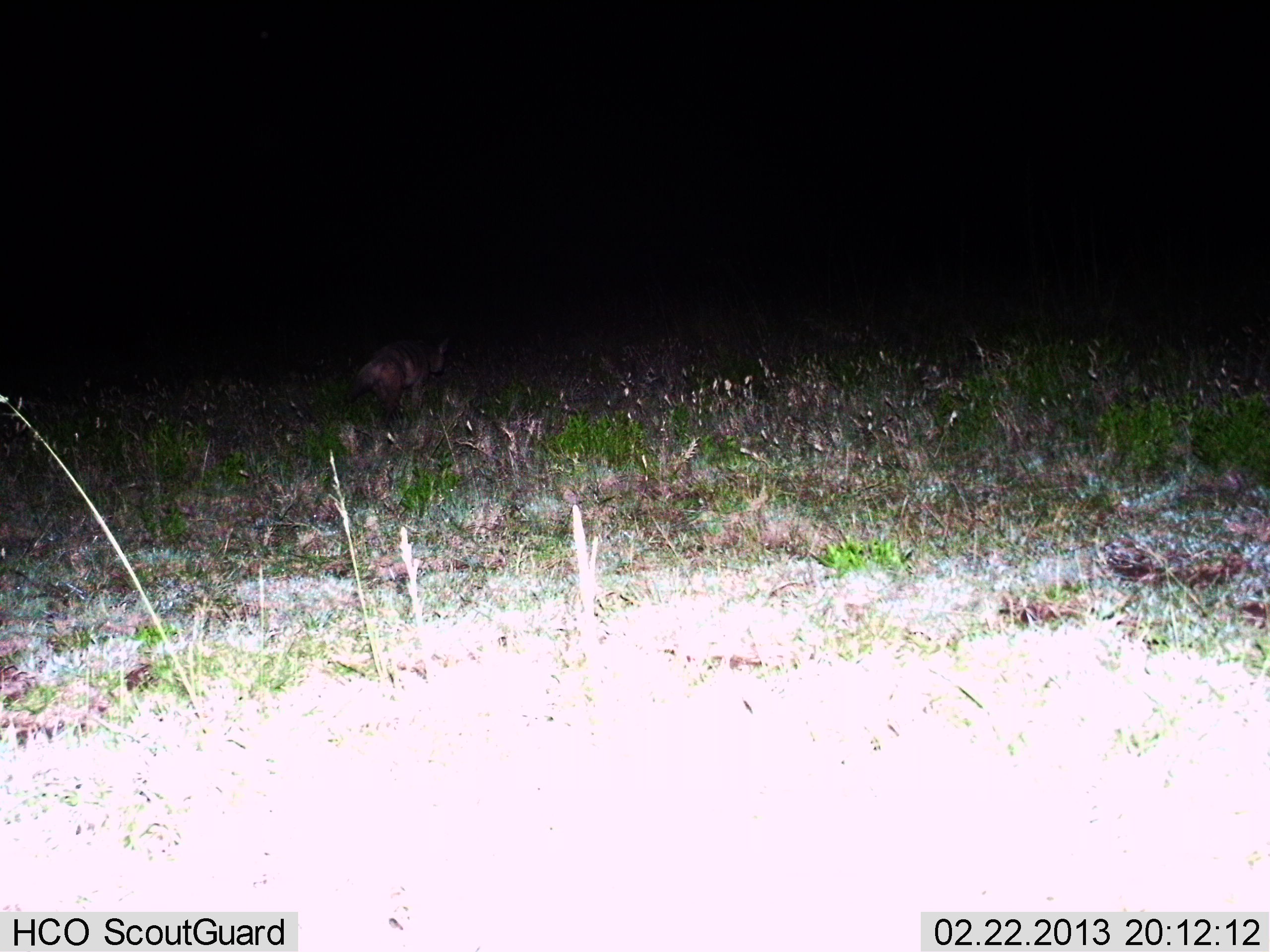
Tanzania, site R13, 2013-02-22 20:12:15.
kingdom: Animalia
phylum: Chordata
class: Mammalia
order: Carnivora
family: Canidae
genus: Otocyon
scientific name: Otocyon megalotis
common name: bat-eared fox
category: batearedfox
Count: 1.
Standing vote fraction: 0%.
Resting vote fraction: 0%.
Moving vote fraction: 100%.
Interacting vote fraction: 0%.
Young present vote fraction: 0%.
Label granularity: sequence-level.